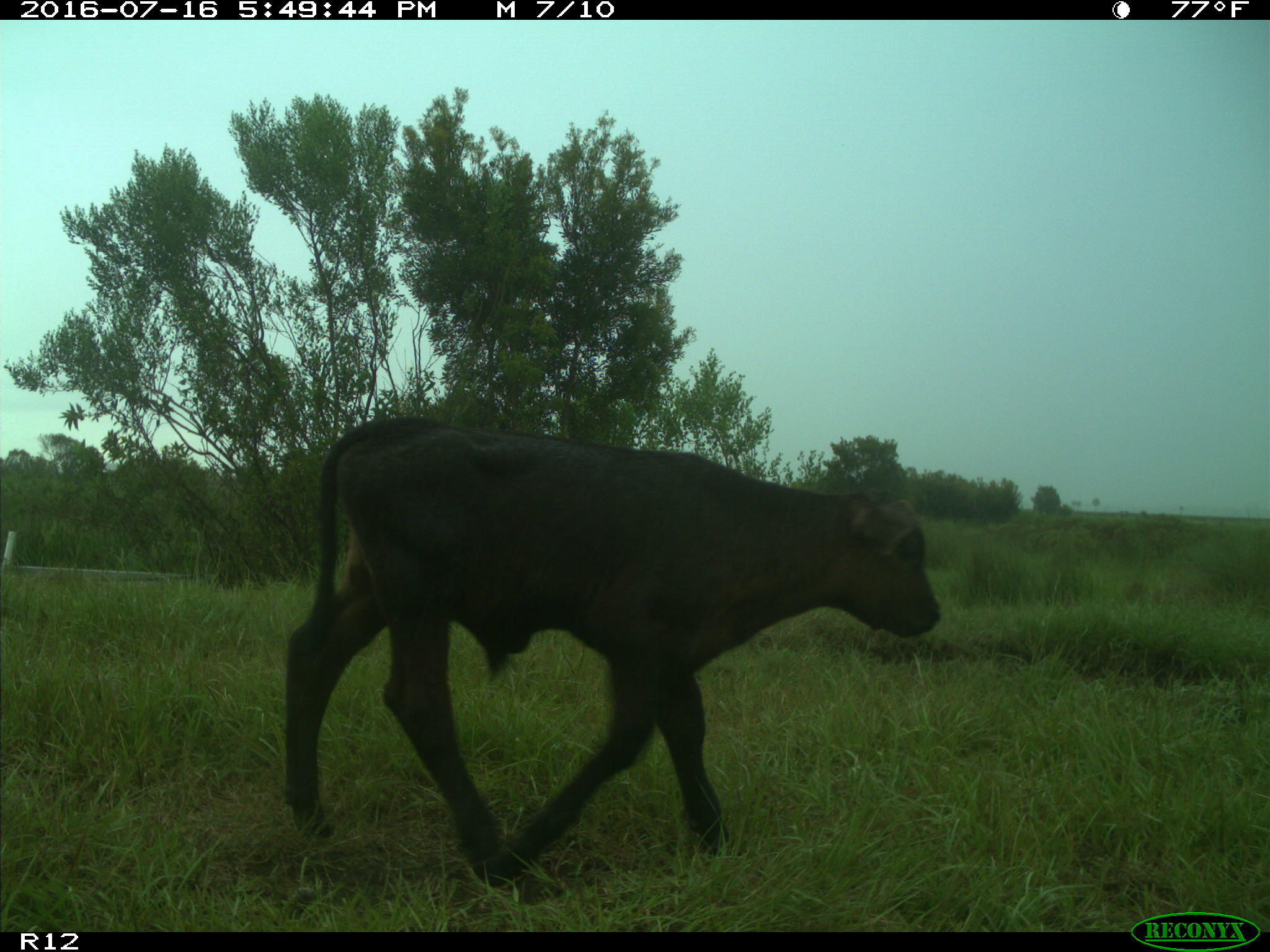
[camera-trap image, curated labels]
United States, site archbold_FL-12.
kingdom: Animalia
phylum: Chordata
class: Mammalia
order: Artiodactyla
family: Bovidae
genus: Bos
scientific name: Bos taurus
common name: domestic cow